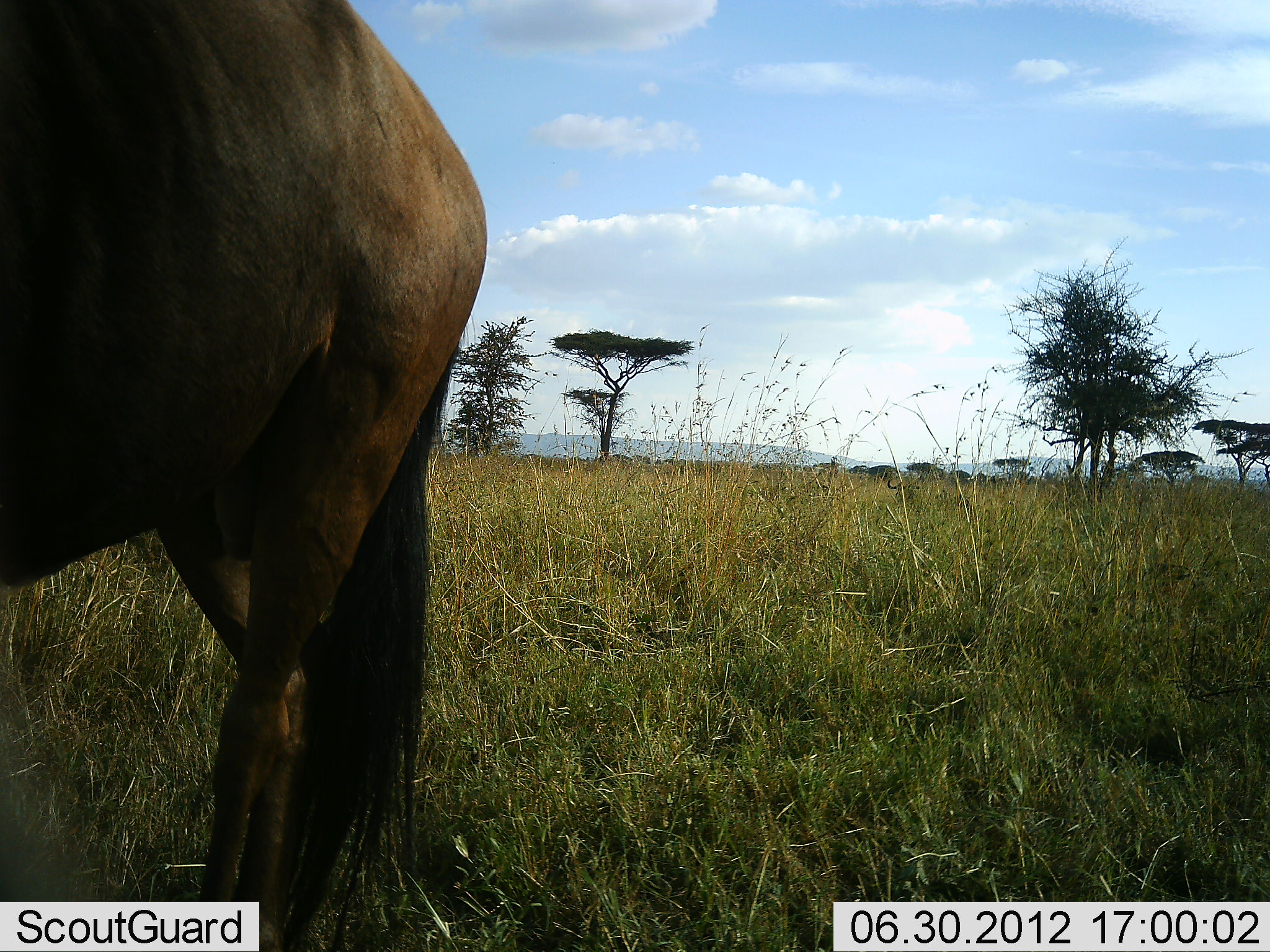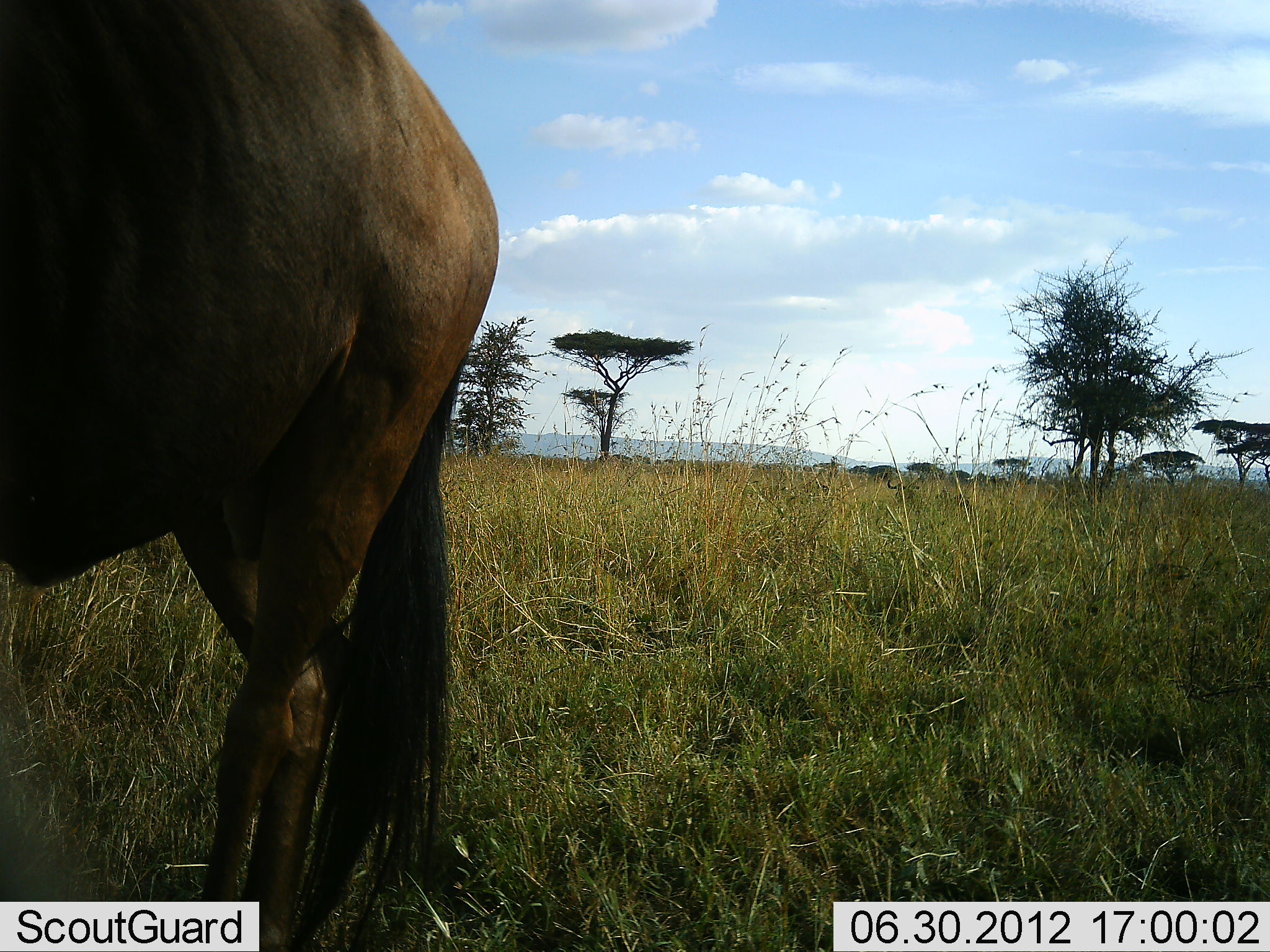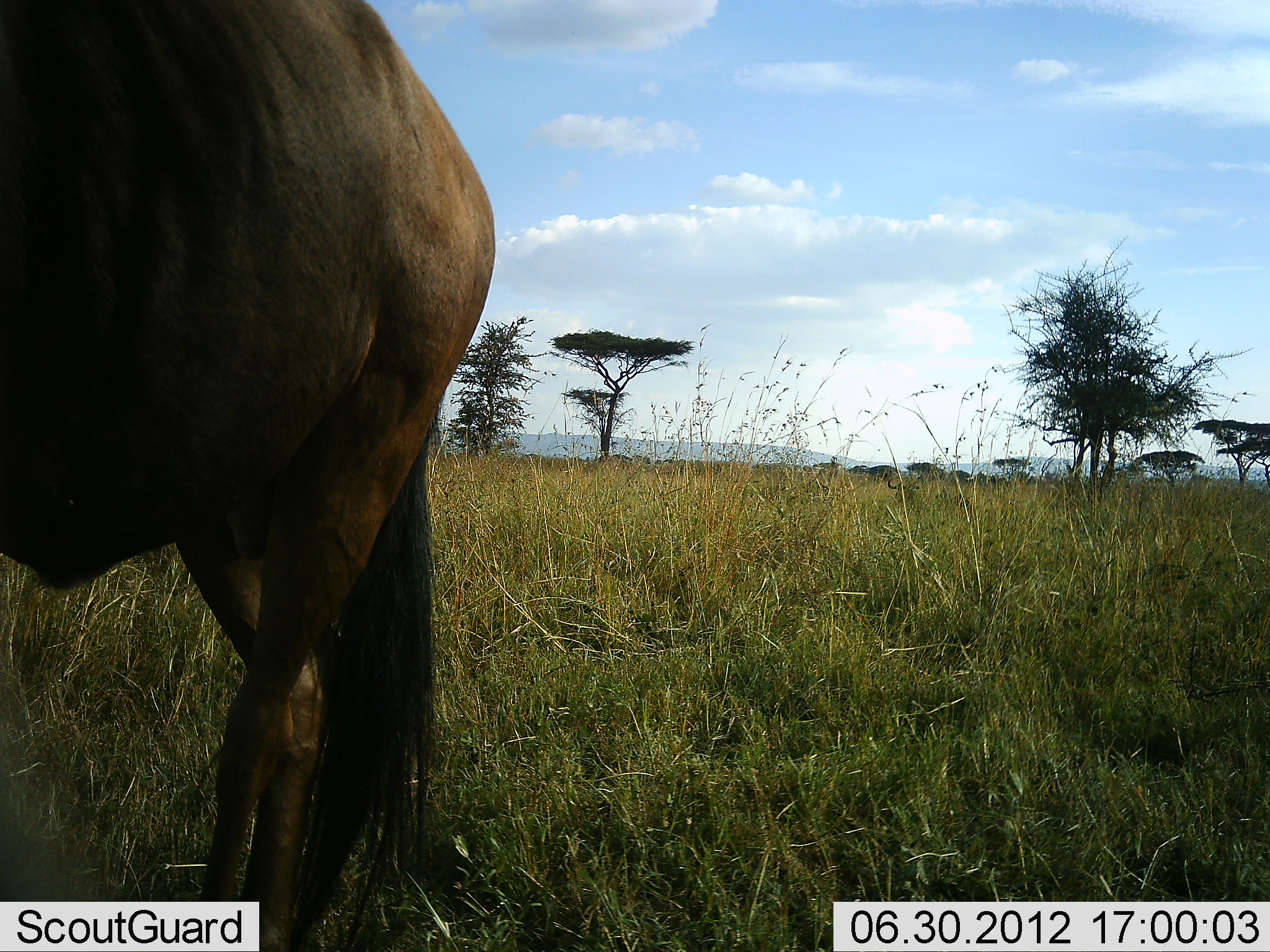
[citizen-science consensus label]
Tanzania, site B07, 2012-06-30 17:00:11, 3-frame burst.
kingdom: Animalia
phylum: Chordata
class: Mammalia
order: Artiodactyla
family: Bovidae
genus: Connochaetes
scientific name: Connochaetes taurinus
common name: blue wildebeest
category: wildebeest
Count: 1.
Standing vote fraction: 90%.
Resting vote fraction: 0%.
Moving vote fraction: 10%.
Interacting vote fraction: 0%.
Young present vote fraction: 0%.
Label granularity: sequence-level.